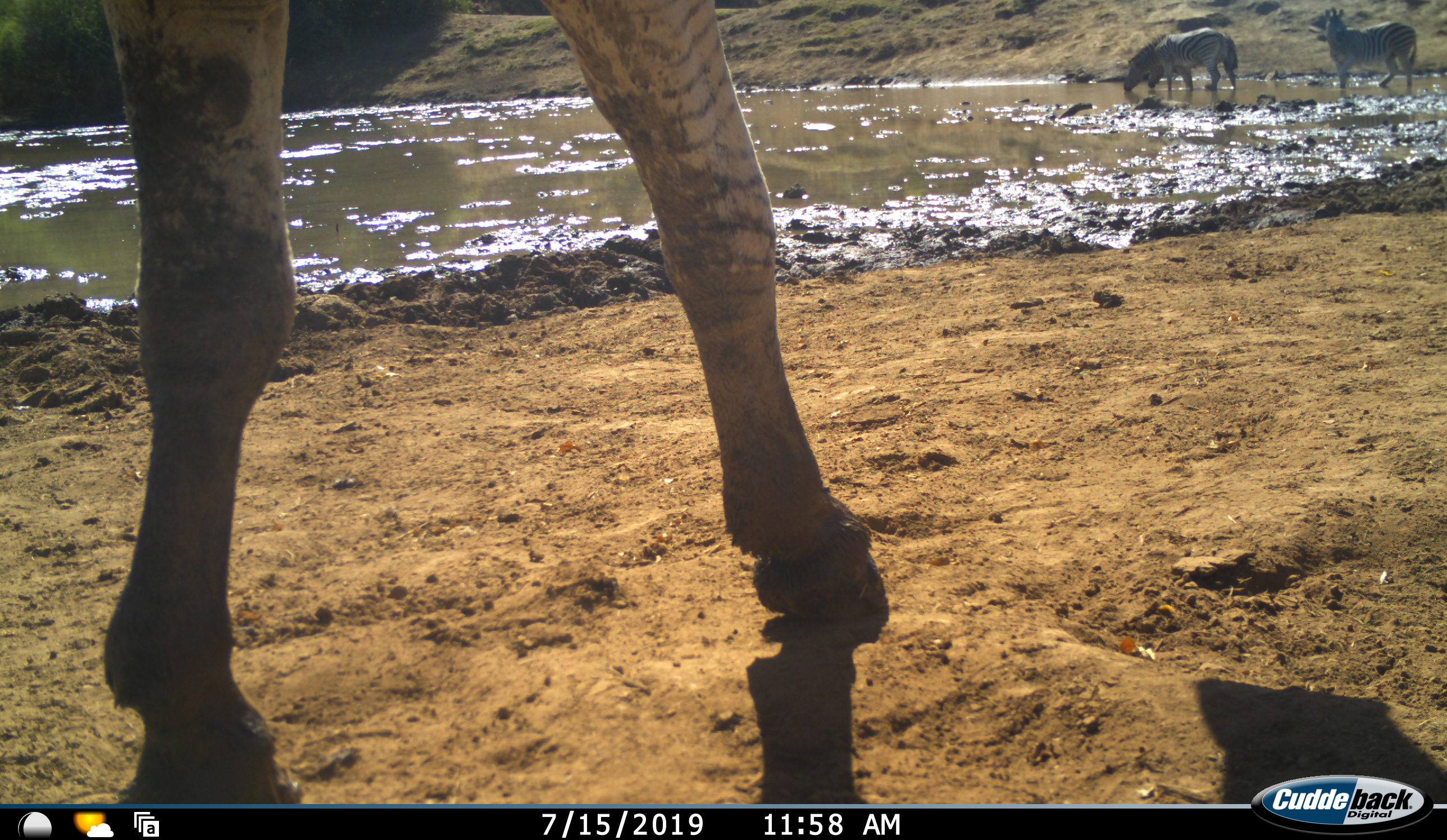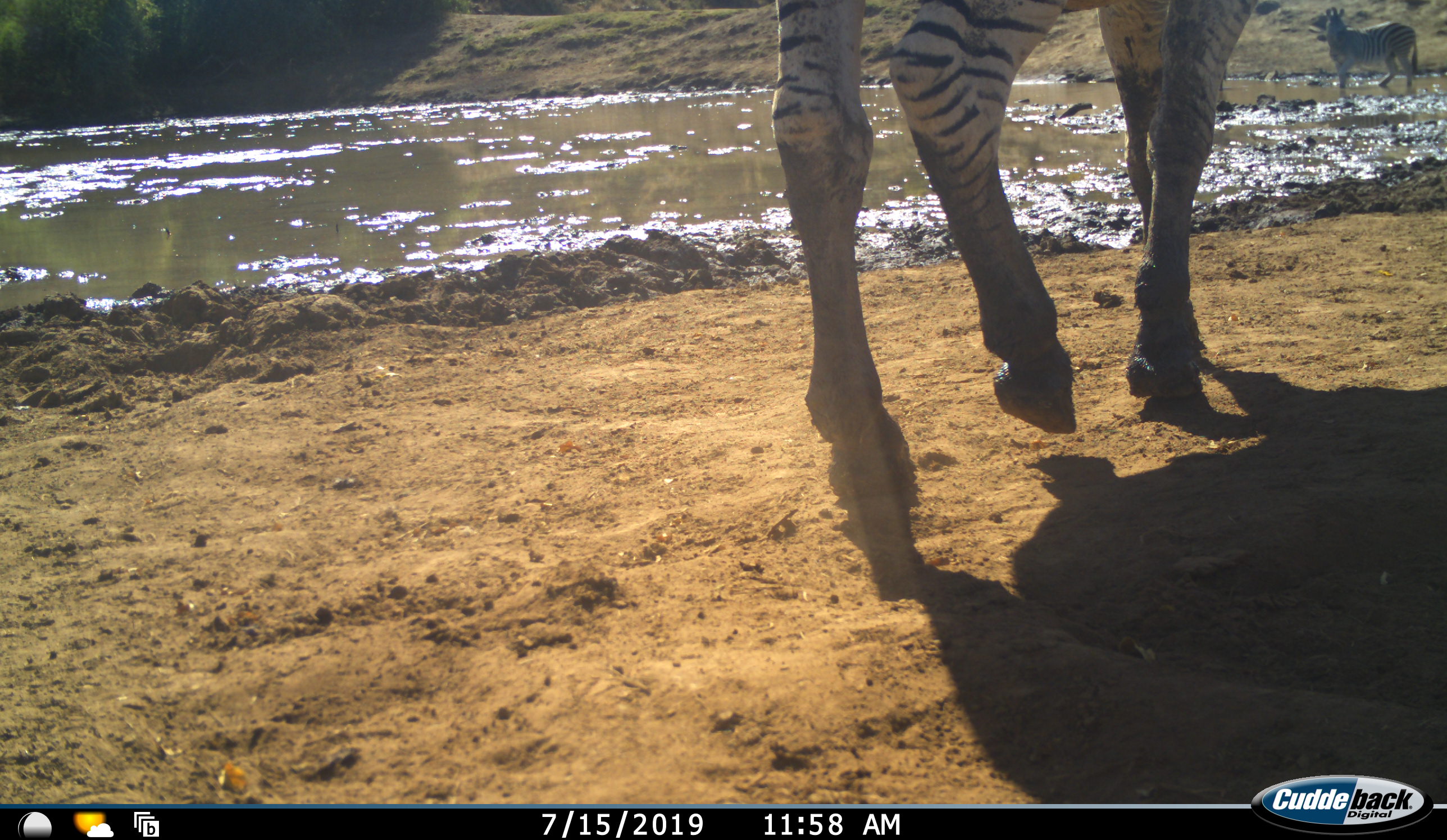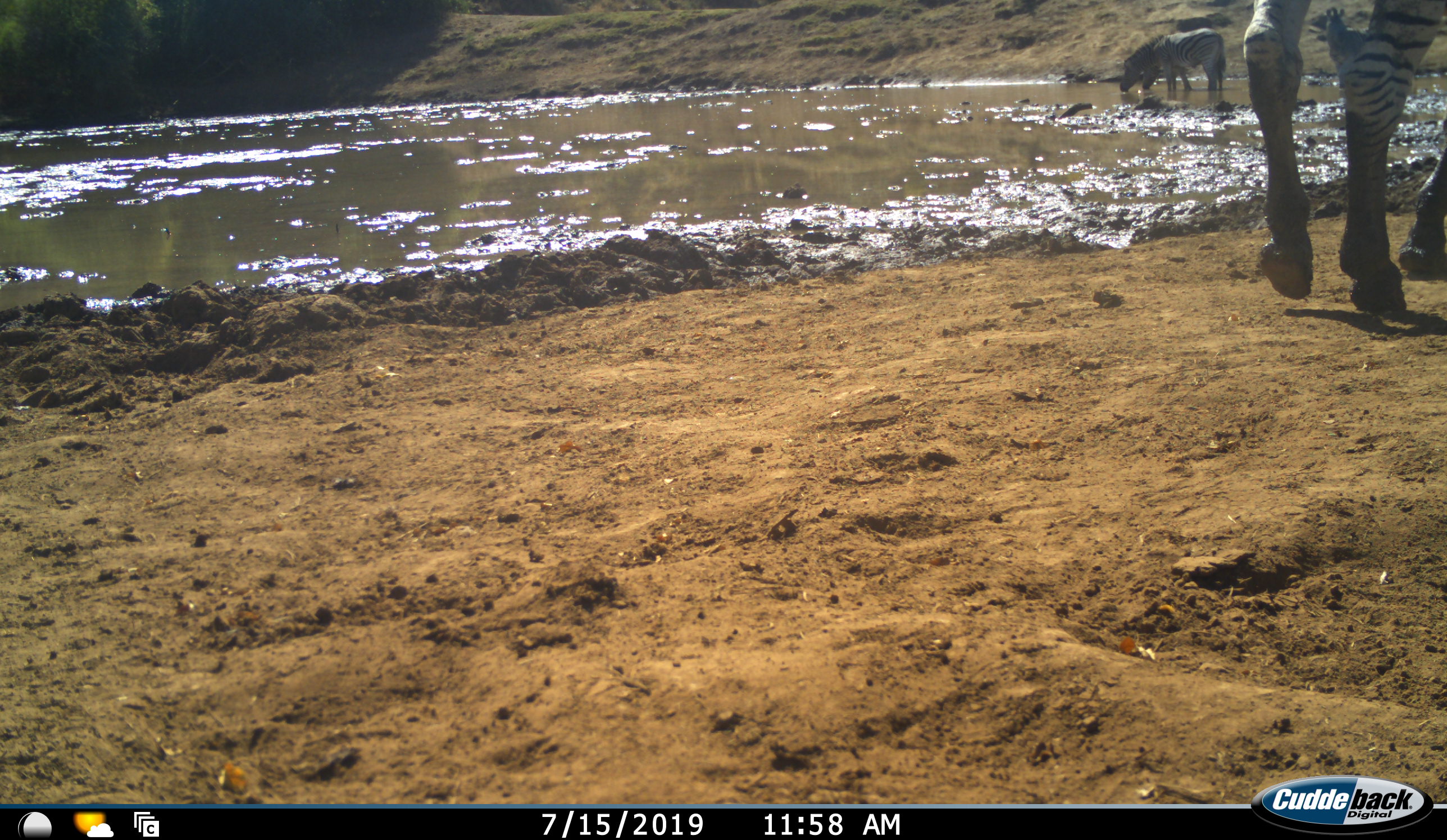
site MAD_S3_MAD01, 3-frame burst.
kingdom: Animalia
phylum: Chordata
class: Mammalia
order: Perissodactyla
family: Equidae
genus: Equus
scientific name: Equus quagga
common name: plains zebra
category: zebraplains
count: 4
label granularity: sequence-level